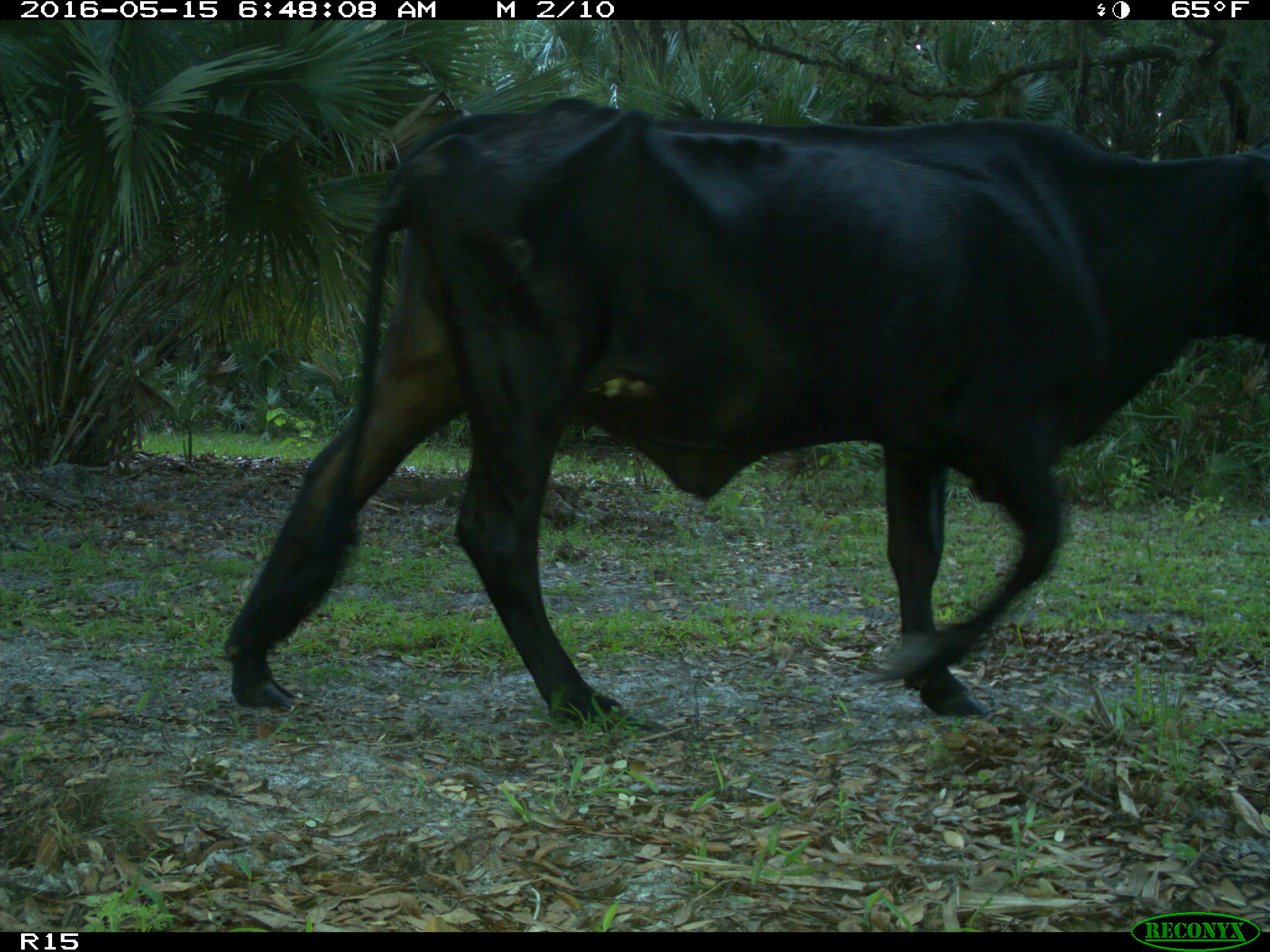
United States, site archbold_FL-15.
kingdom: Animalia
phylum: Chordata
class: Mammalia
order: Artiodactyla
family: Bovidae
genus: Bos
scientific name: Bos taurus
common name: domestic cow